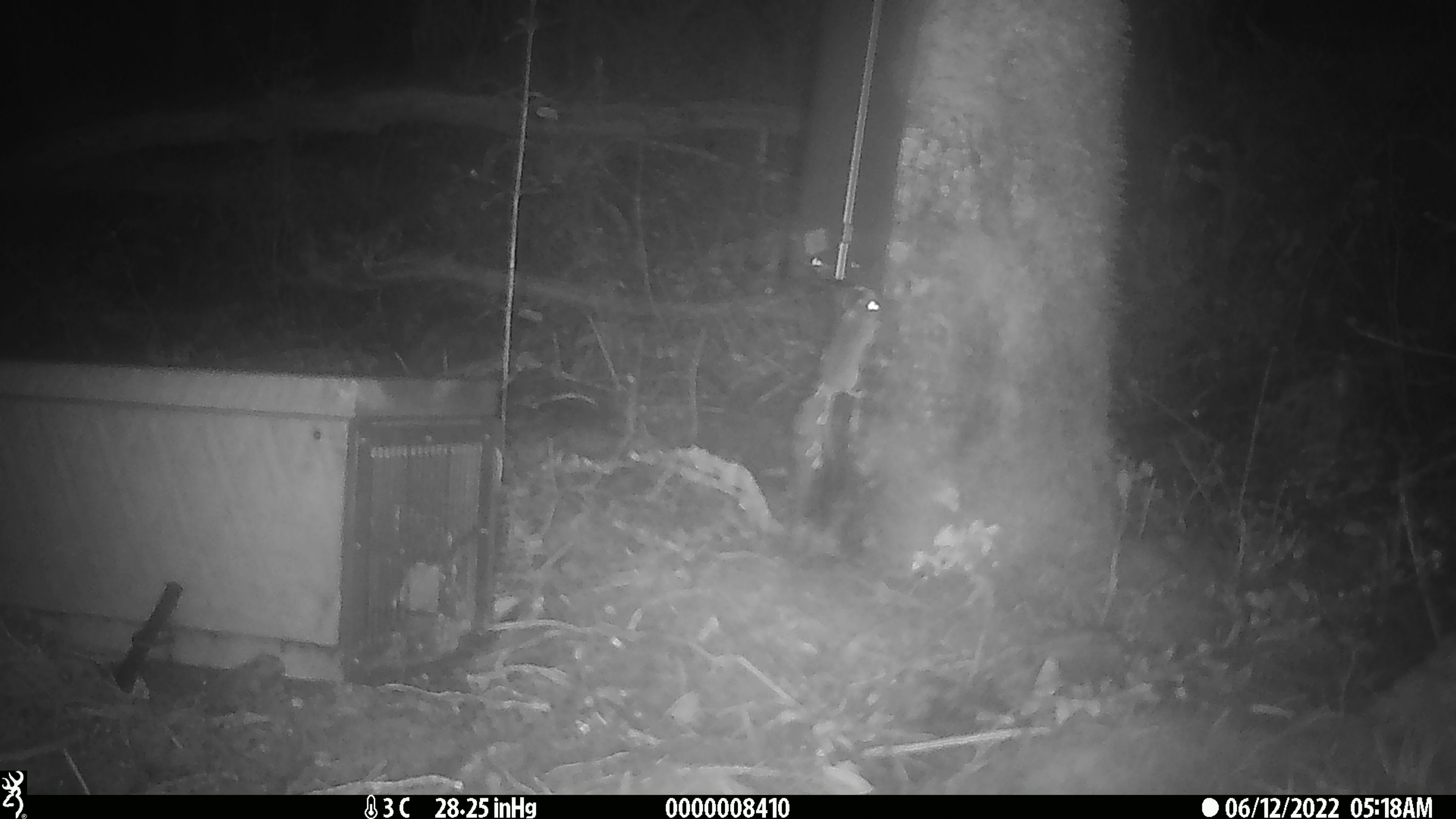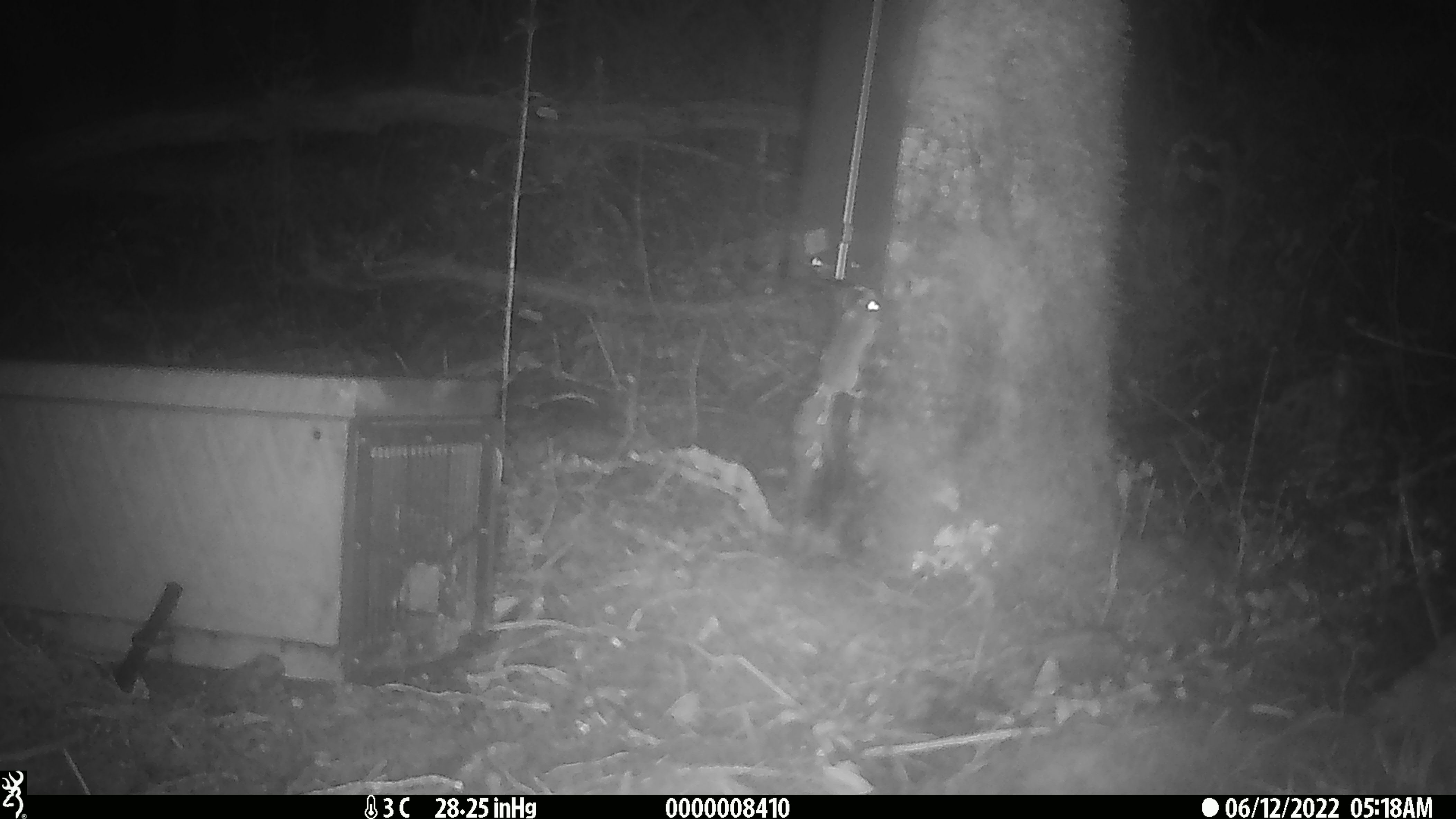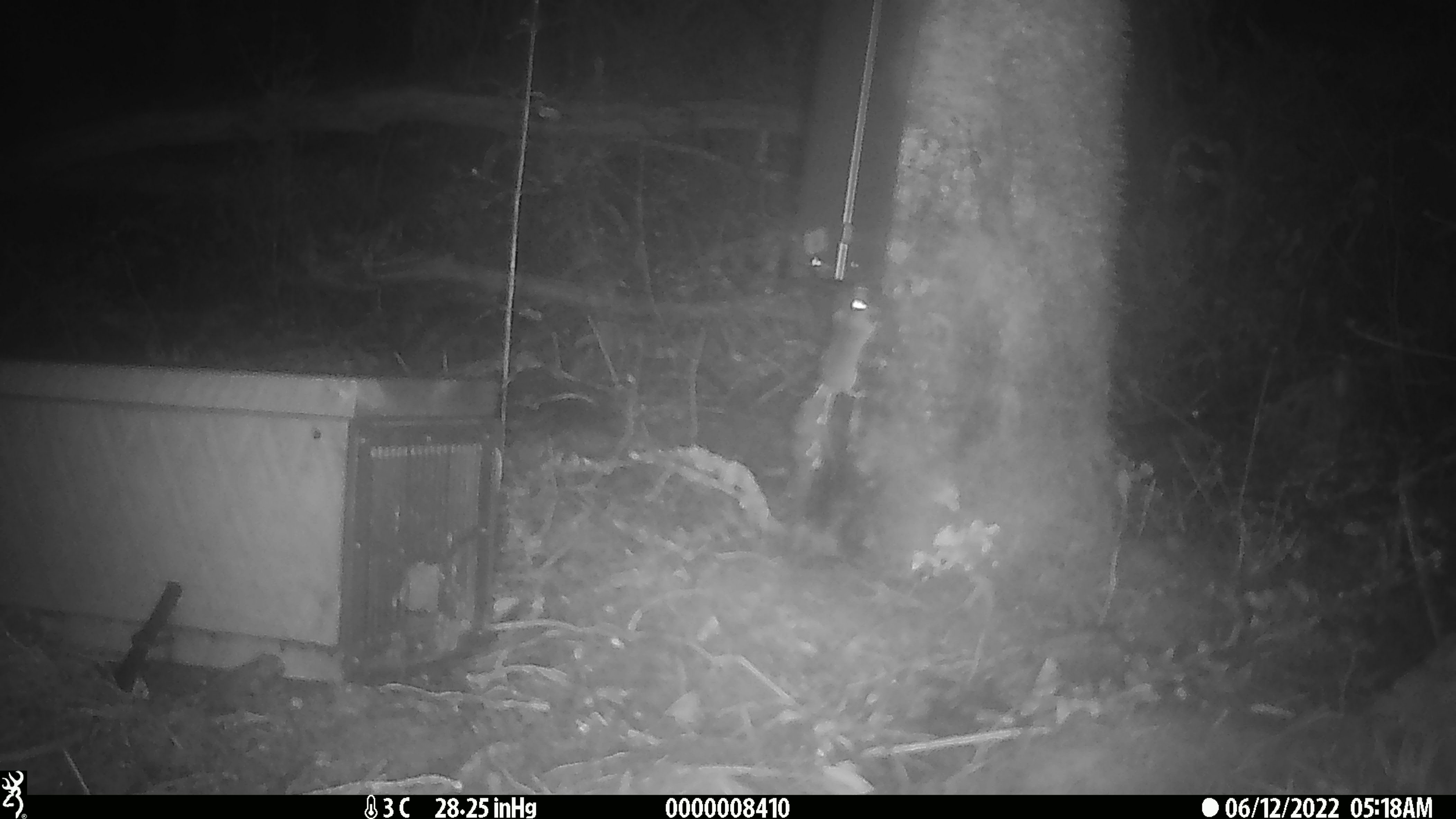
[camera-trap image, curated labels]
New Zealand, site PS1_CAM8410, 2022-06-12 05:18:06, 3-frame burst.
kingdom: Animalia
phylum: Chordata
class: Mammalia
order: Rodentia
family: Muridae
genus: Mus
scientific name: Mus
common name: mouse